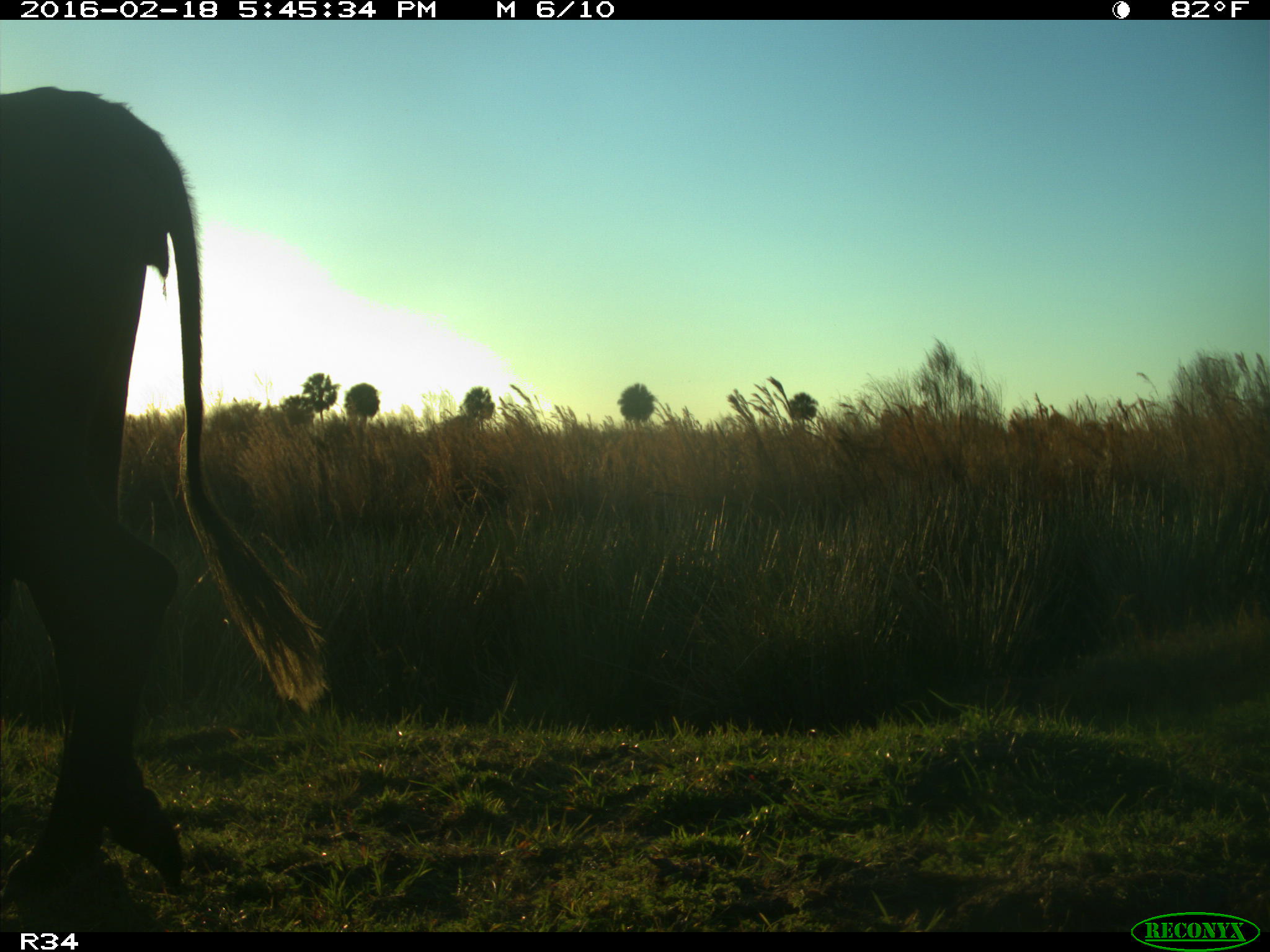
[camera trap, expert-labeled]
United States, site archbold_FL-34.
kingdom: Animalia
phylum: Chordata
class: Mammalia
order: Artiodactyla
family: Bovidae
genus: Bos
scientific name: Bos taurus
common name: domestic cow